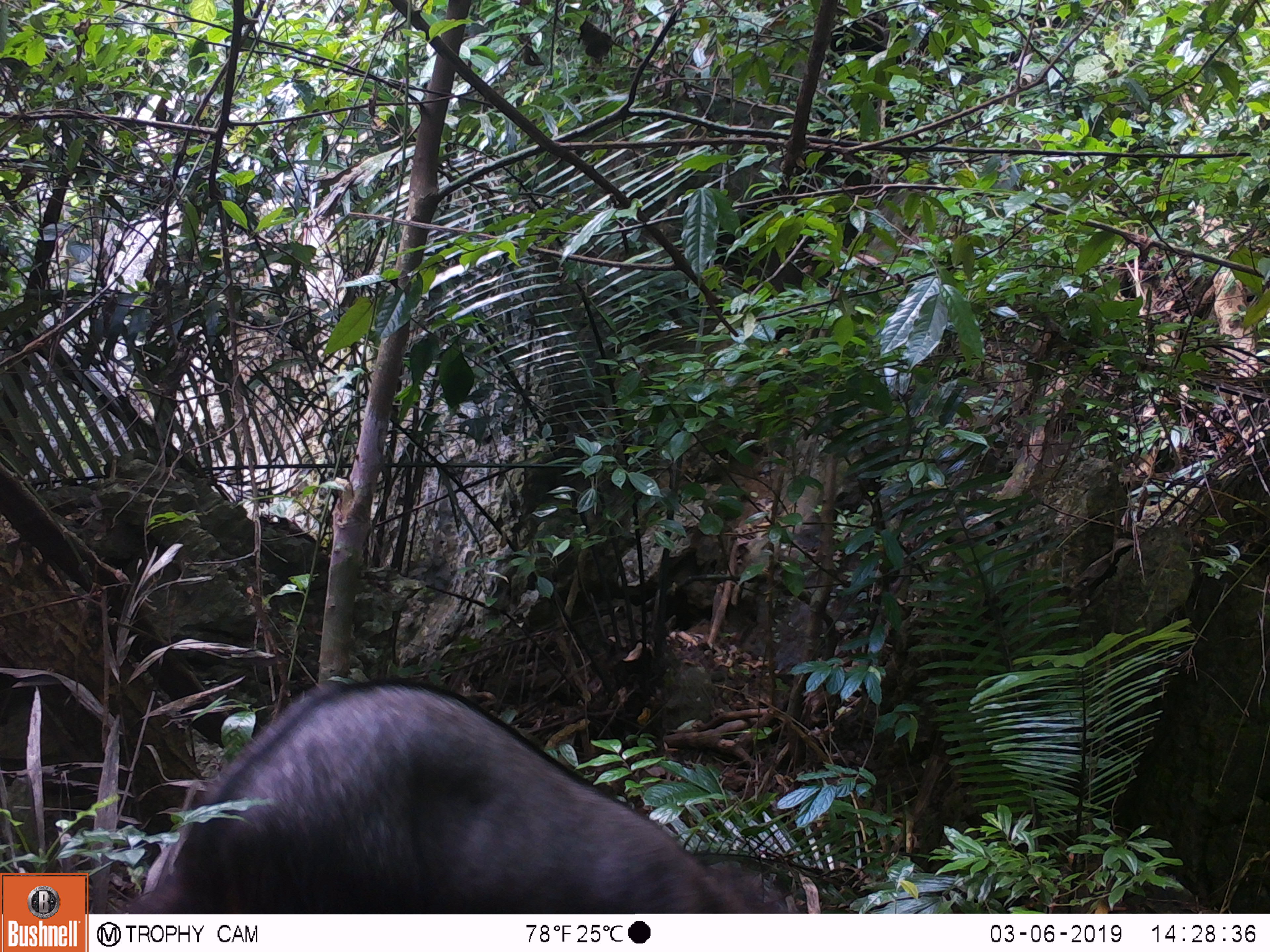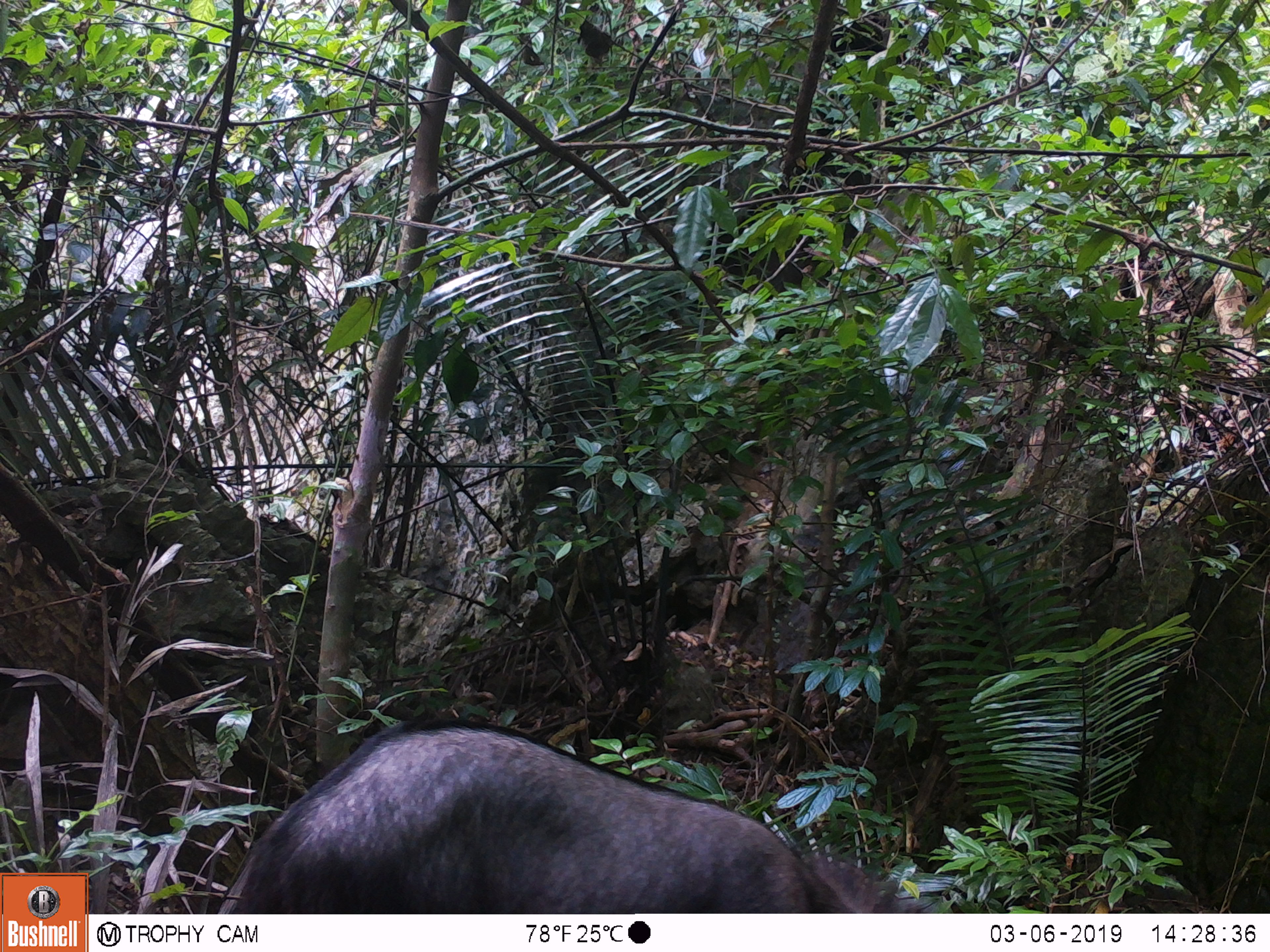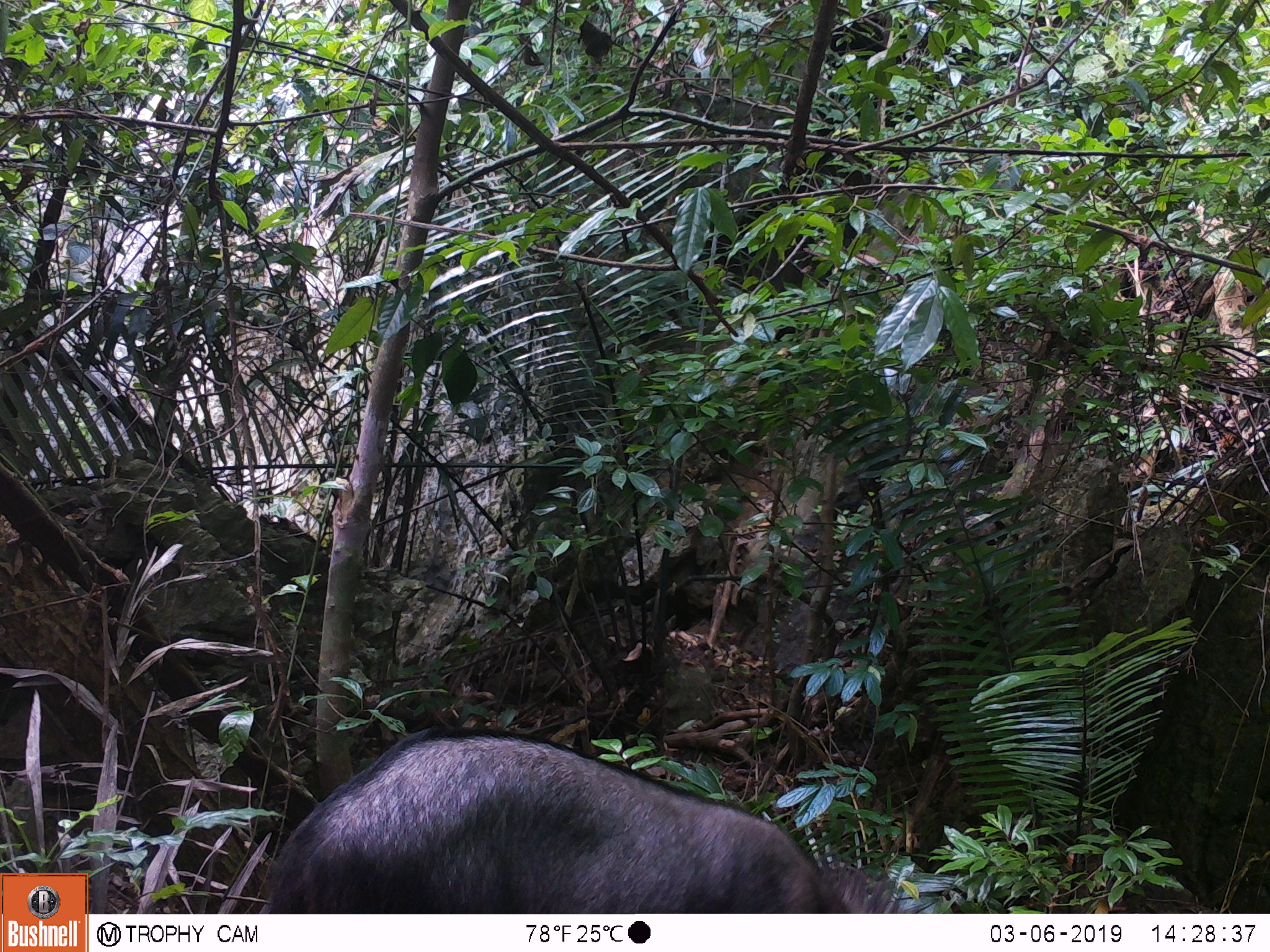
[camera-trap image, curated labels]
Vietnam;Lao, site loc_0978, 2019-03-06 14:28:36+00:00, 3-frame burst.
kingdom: Animalia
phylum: Chordata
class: Mammalia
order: Artiodactyla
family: Bovidae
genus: Capricornis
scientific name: Capricornis sumatraensis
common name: chinese serow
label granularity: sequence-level